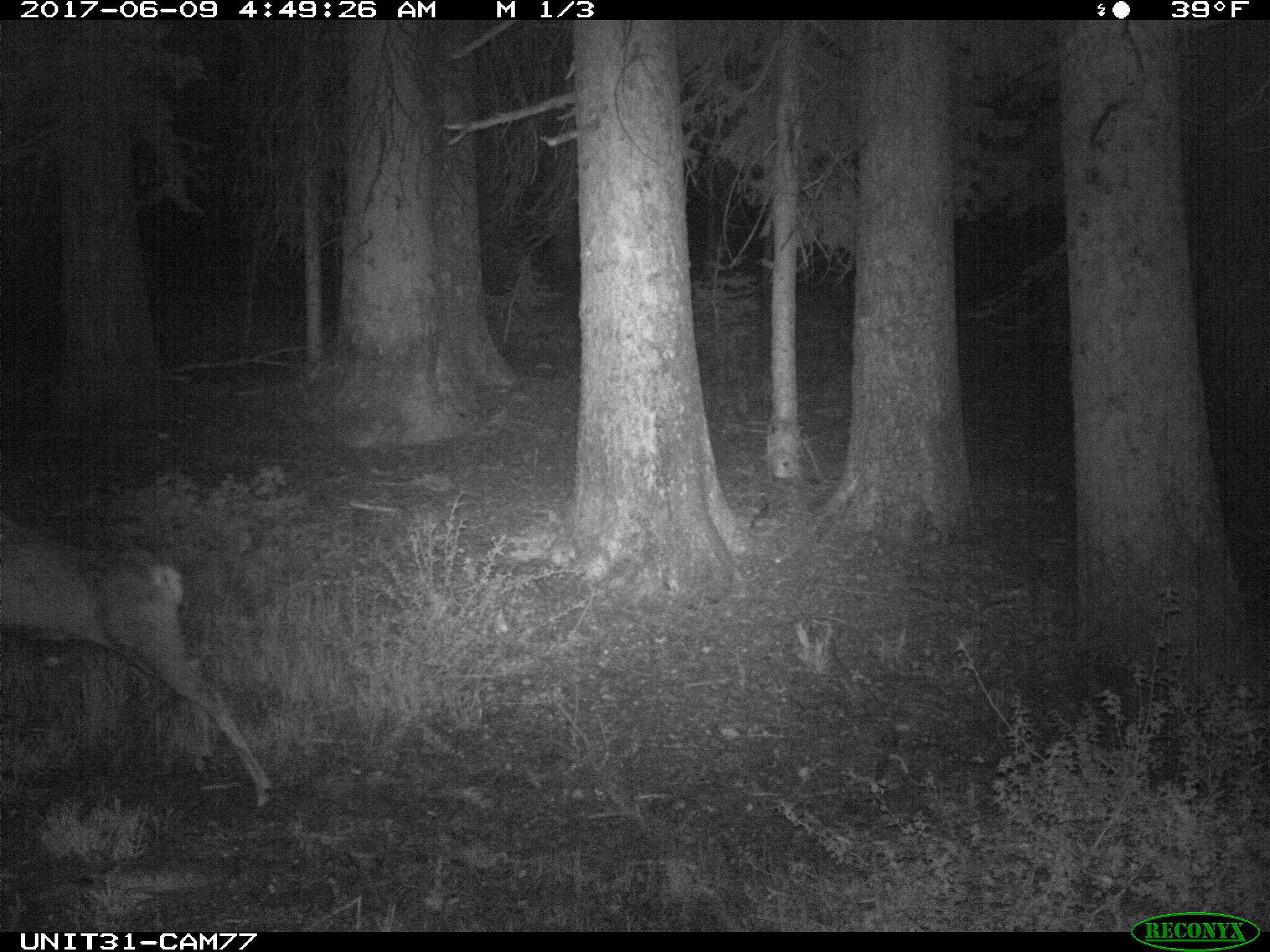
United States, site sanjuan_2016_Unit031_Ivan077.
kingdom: Animalia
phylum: Chordata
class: Mammalia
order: Artiodactyla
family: Cervidae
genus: Odocoileus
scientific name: Odocoileus hemionus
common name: mule deer